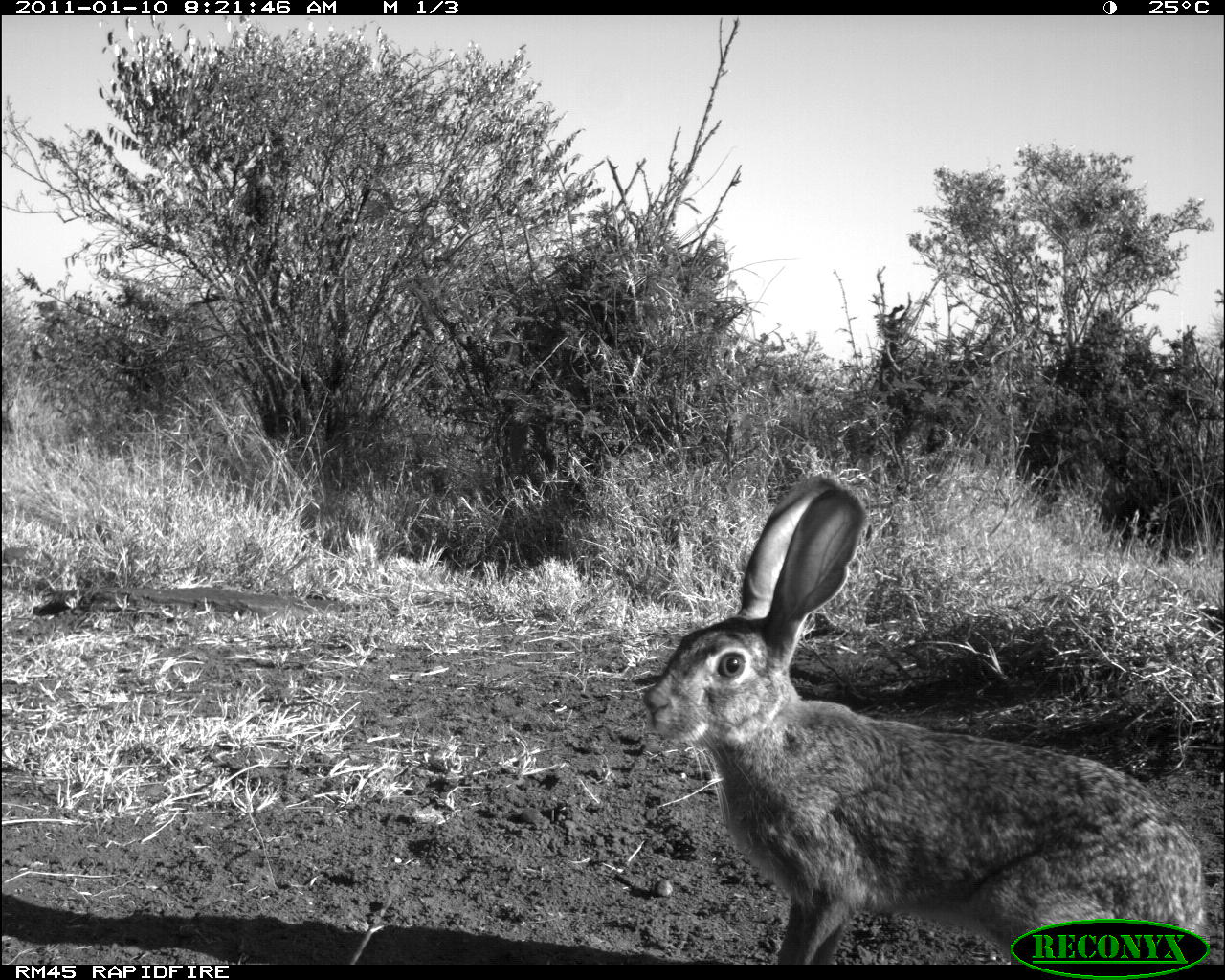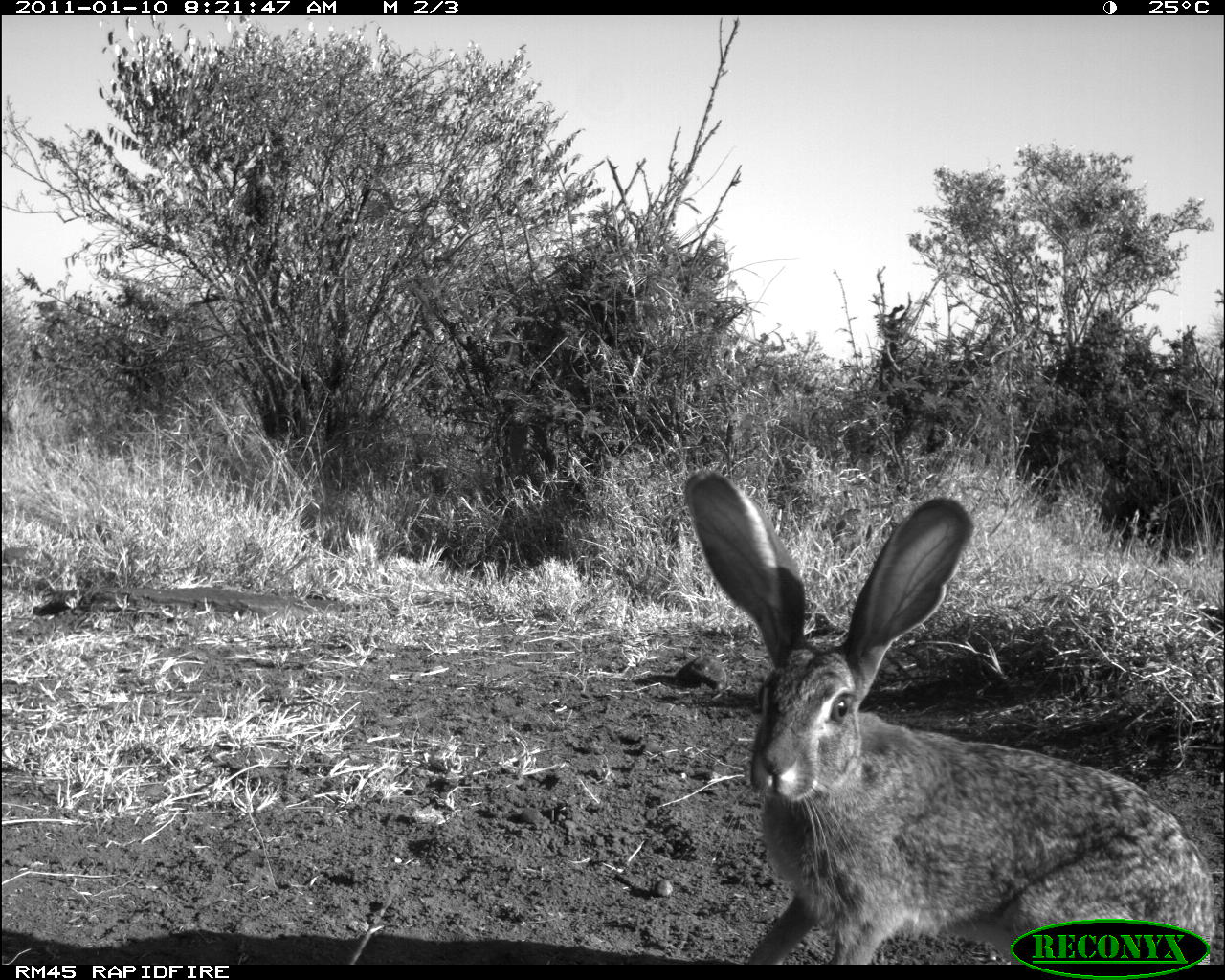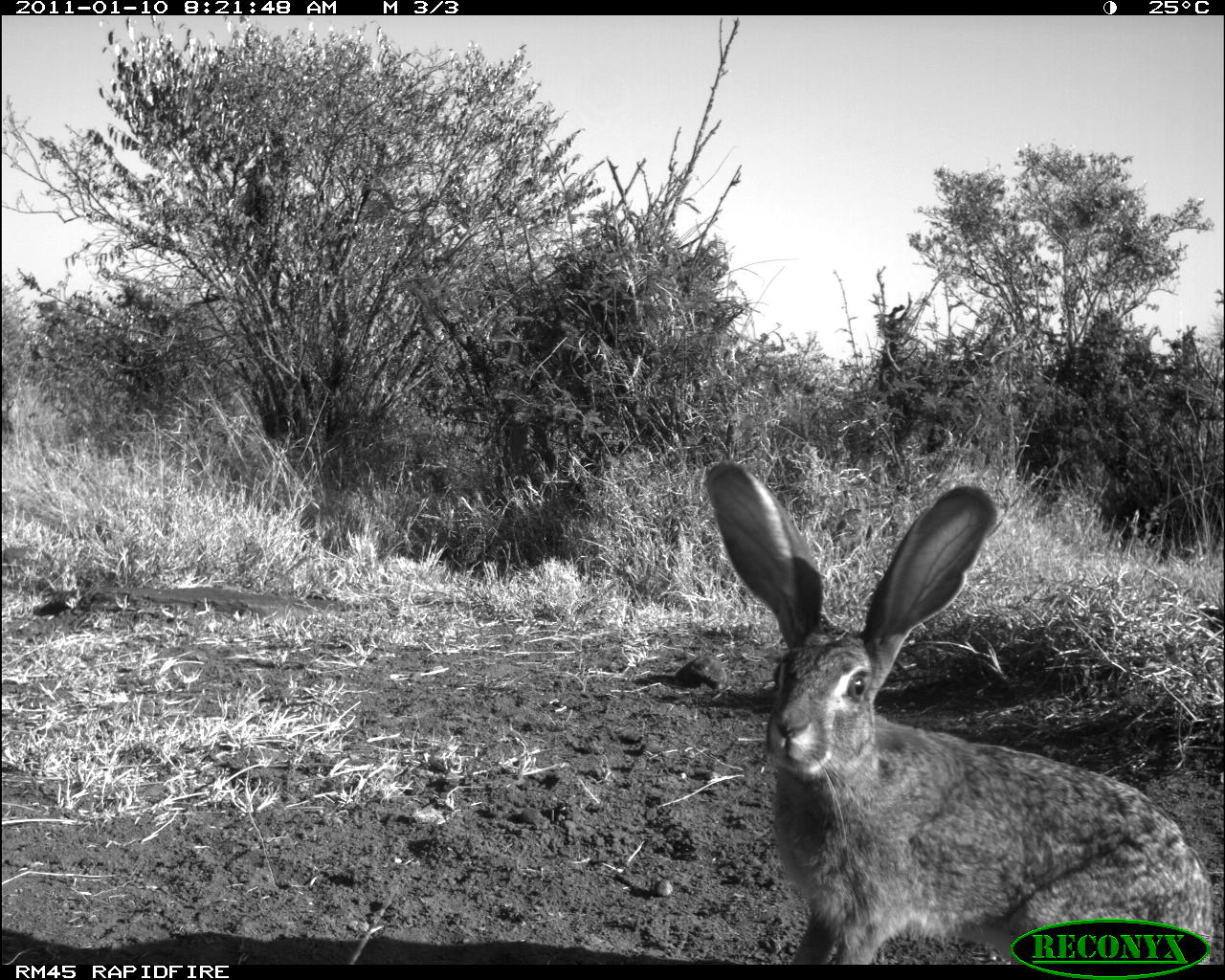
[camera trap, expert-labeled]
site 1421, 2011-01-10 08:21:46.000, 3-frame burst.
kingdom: Animalia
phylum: Chordata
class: Mammalia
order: Lagomorpha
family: Leporidae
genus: Lepus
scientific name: Lepus saxatilis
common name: scrub hare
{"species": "Lepus saxatilis (scrub hare)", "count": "1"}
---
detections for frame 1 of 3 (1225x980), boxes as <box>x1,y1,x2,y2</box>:
lepus saxatilis: <box>639,472,1210,958</box>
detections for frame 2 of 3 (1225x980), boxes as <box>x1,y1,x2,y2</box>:
lepus saxatilis: <box>684,466,1216,963</box>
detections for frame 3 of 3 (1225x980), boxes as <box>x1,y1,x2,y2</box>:
lepus saxatilis: <box>701,457,1212,963</box>